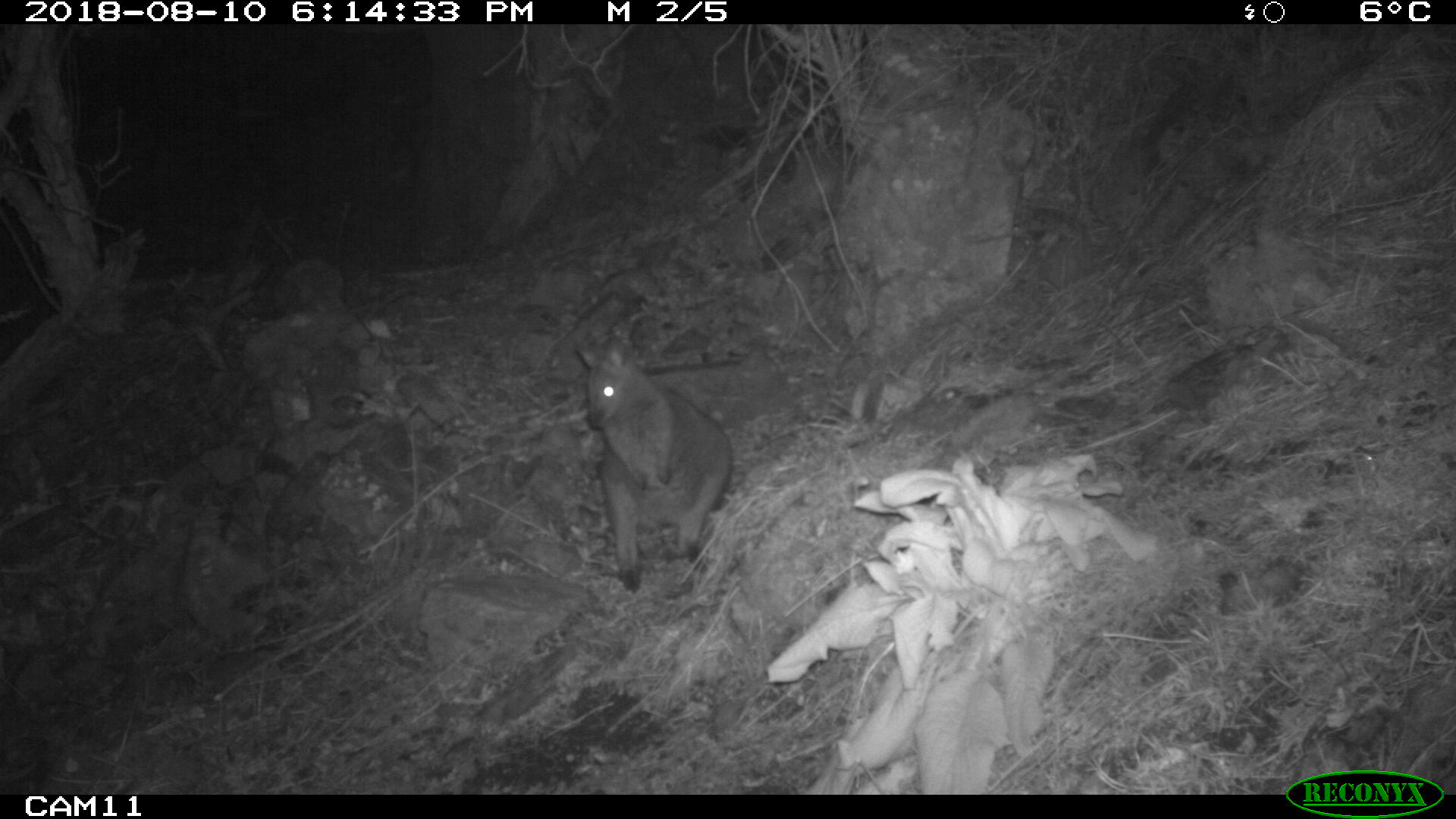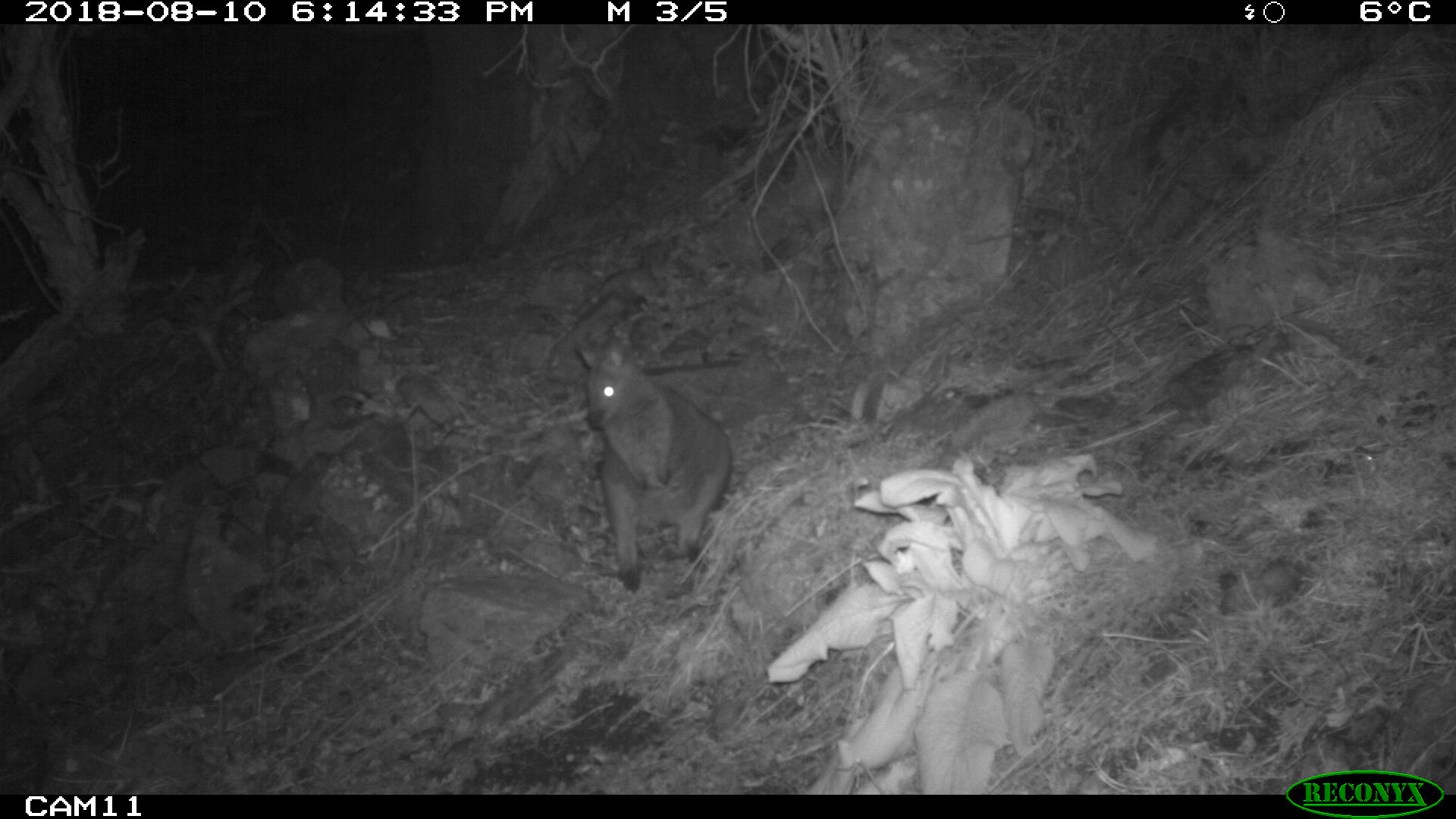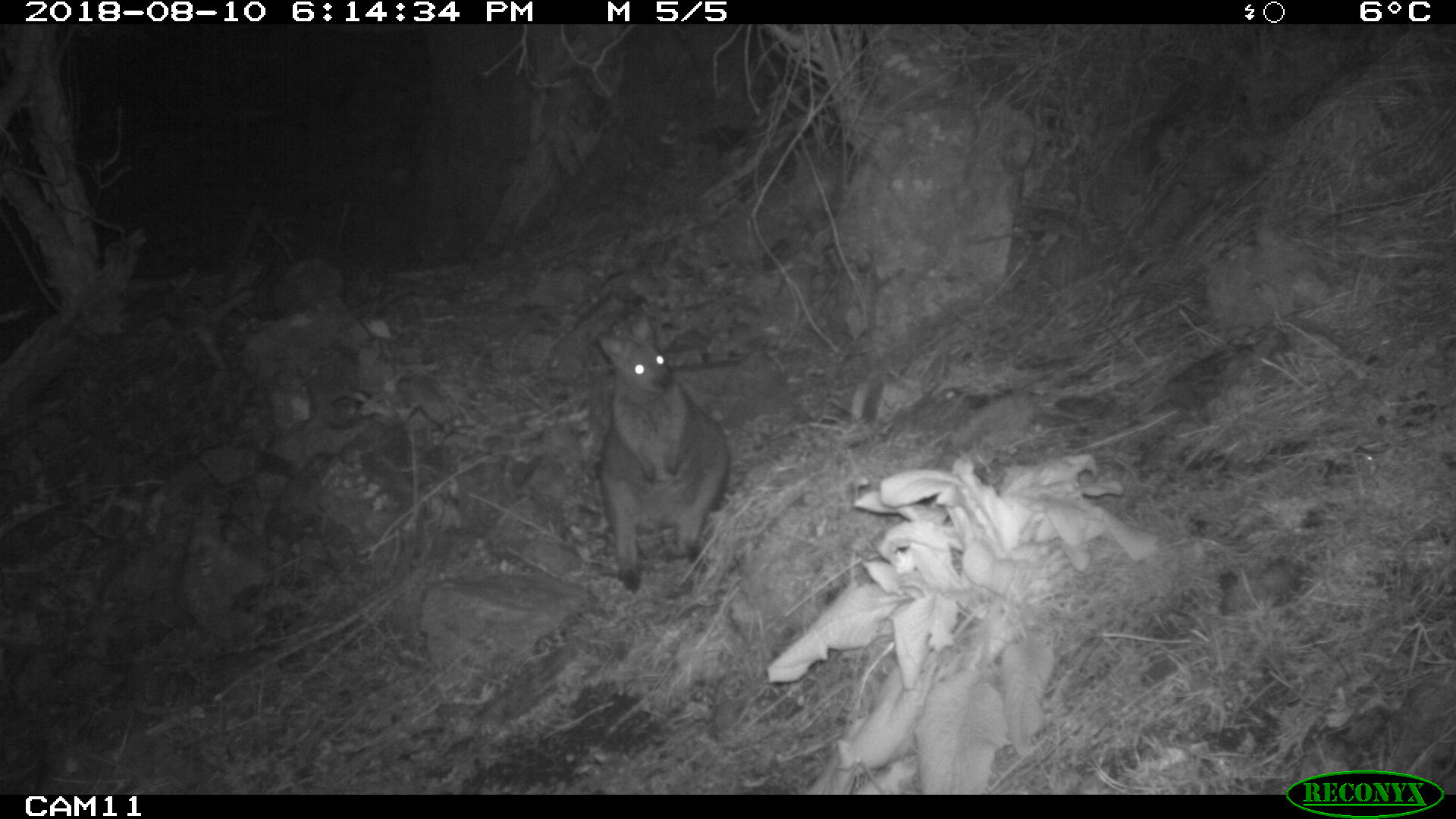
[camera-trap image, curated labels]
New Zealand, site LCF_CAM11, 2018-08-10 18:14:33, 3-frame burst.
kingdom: Animalia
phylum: Chordata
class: Mammalia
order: Diprotodontia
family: Macropodidae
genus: Notamacropus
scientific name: Notamacropus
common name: wallaby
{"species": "wallaby (Notamacropus)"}